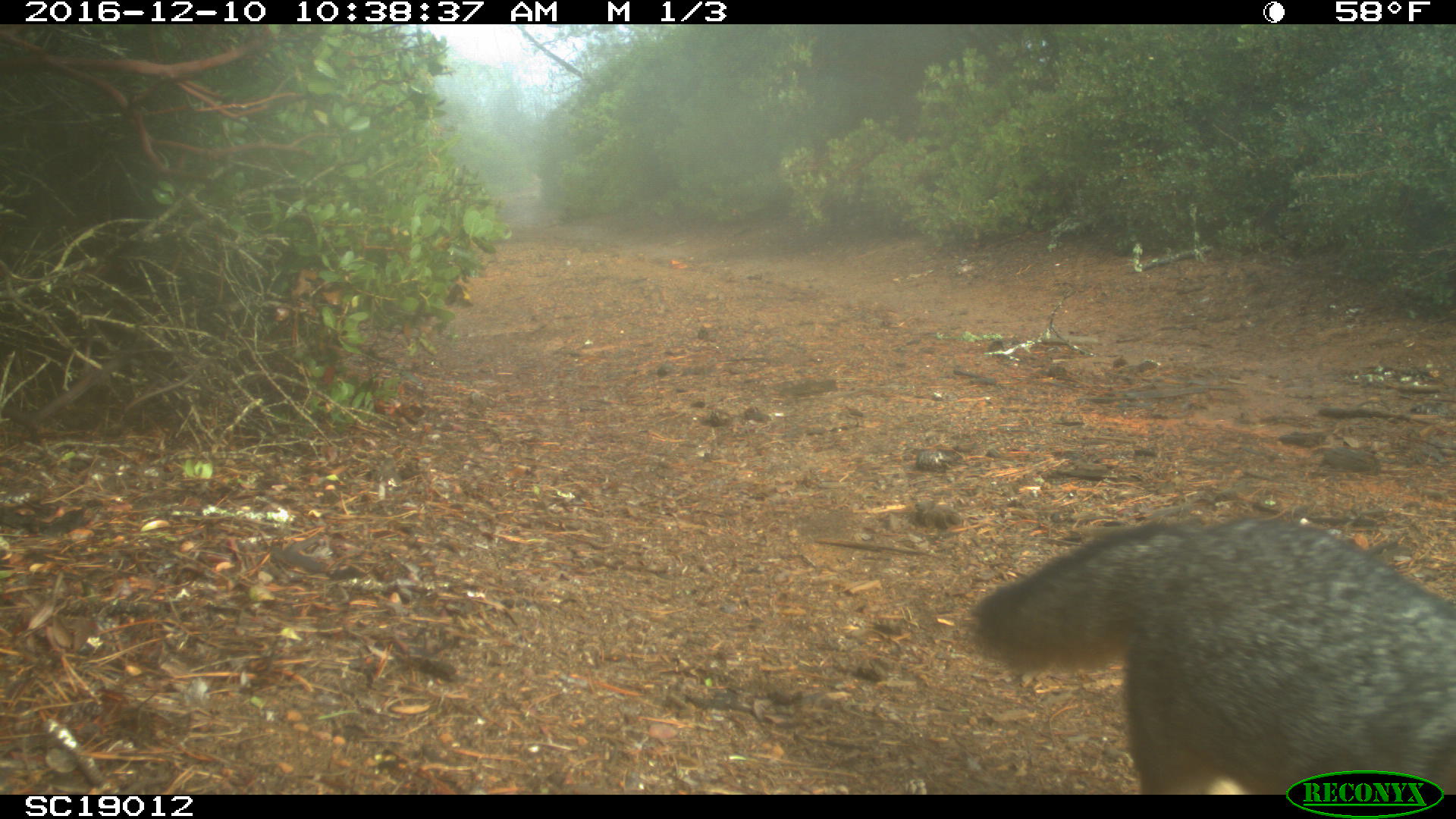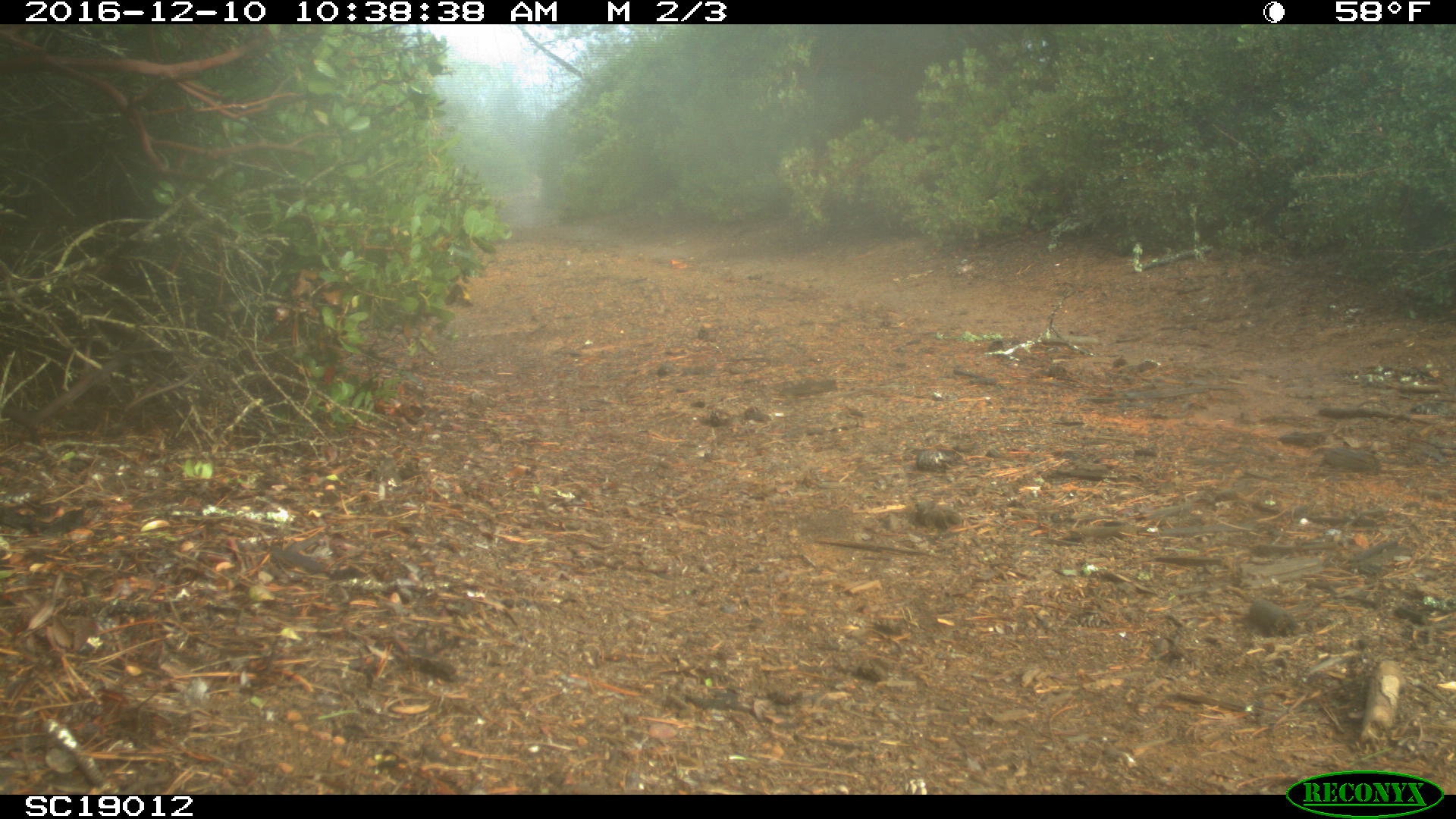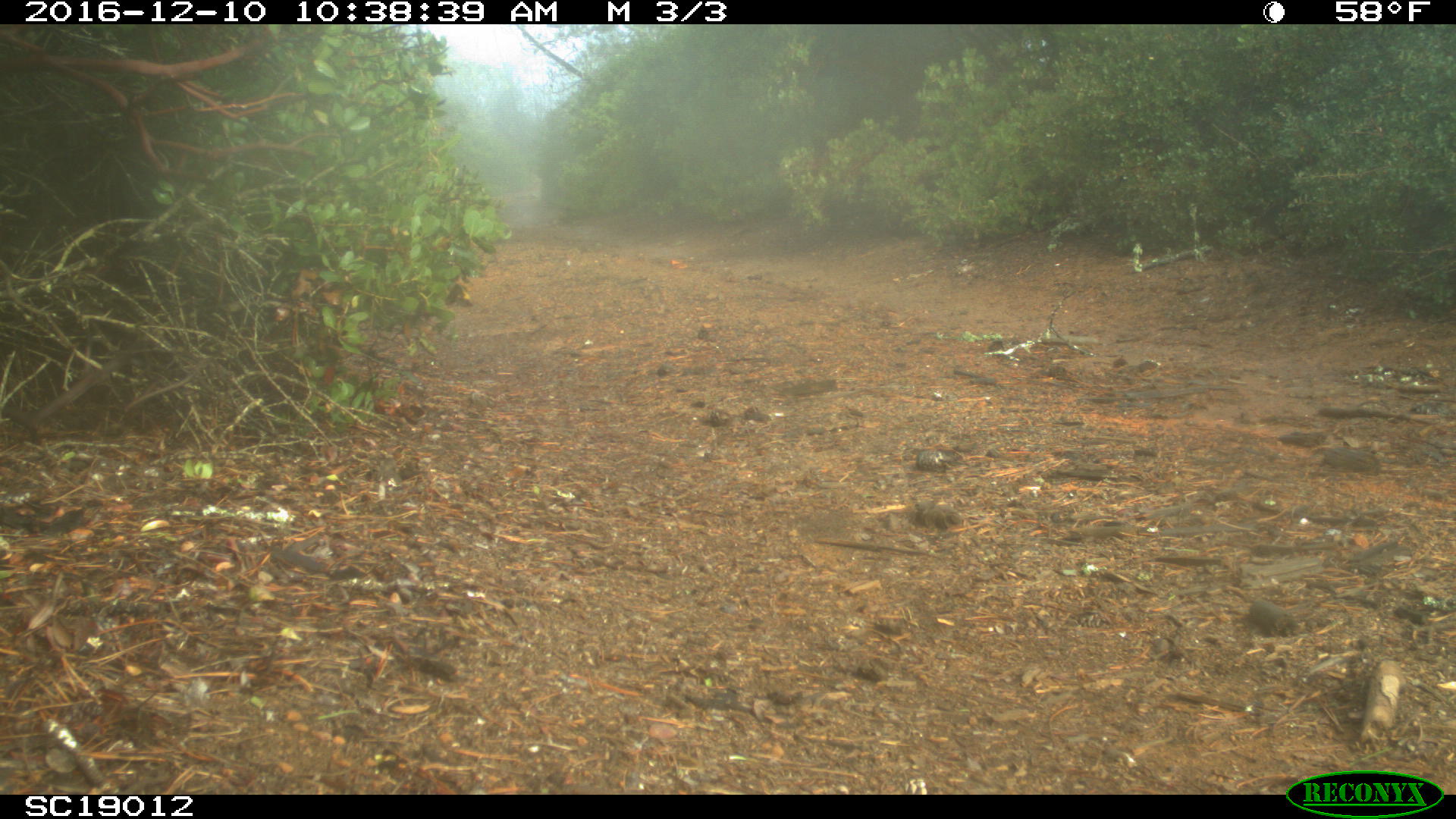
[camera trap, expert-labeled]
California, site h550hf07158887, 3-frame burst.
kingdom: Animalia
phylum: Chordata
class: Mammalia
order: Carnivora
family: Canidae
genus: Urocyon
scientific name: Urocyon littoralis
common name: island fox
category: fox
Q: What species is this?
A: Fox (island fox) (Urocyon littoralis).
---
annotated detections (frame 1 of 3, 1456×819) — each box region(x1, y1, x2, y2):
fox: region(956, 513, 1455, 792)